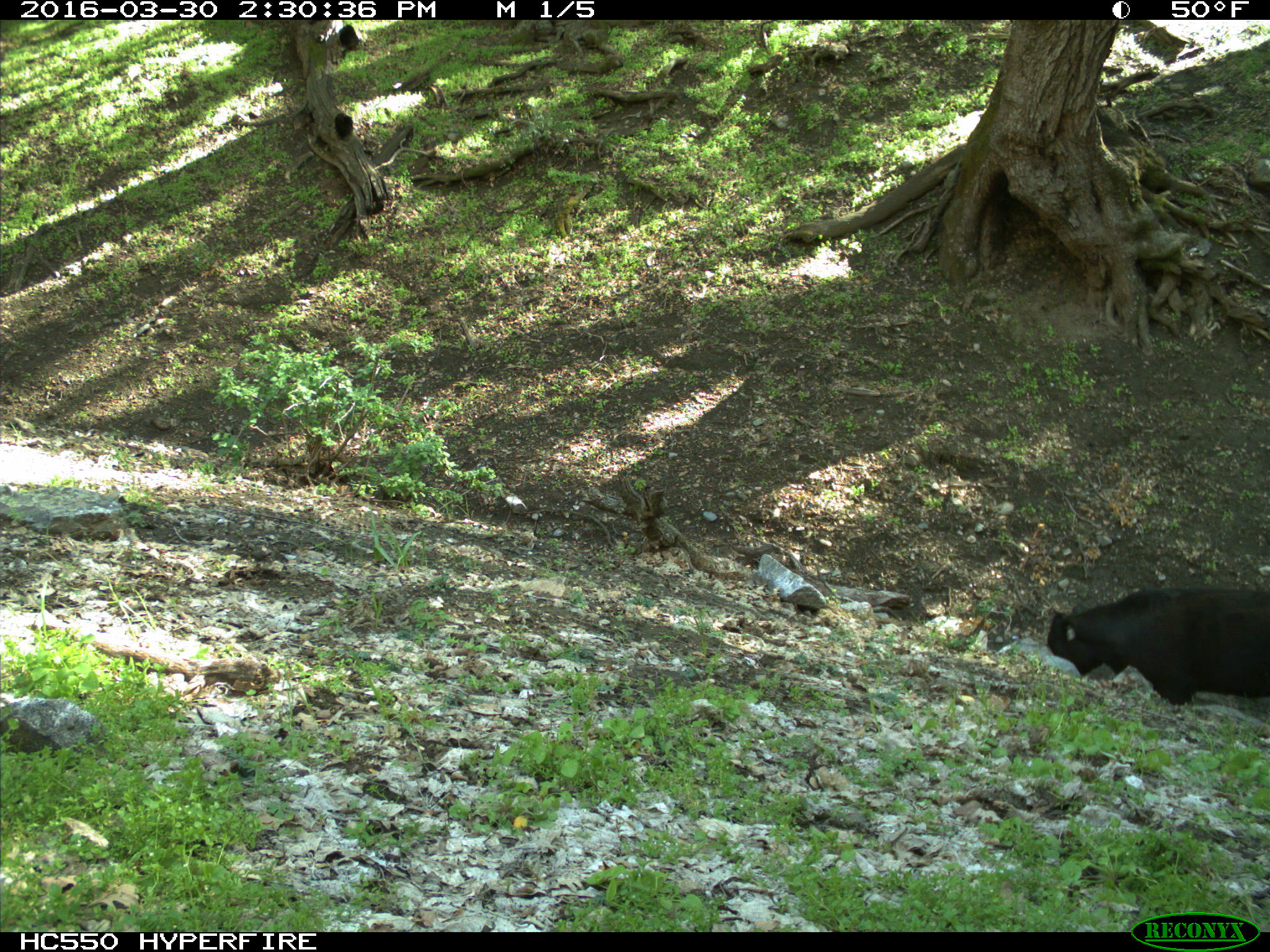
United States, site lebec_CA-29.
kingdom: Animalia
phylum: Chordata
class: Mammalia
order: Artiodactyla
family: Bovidae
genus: Bos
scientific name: Bos taurus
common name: domestic cow